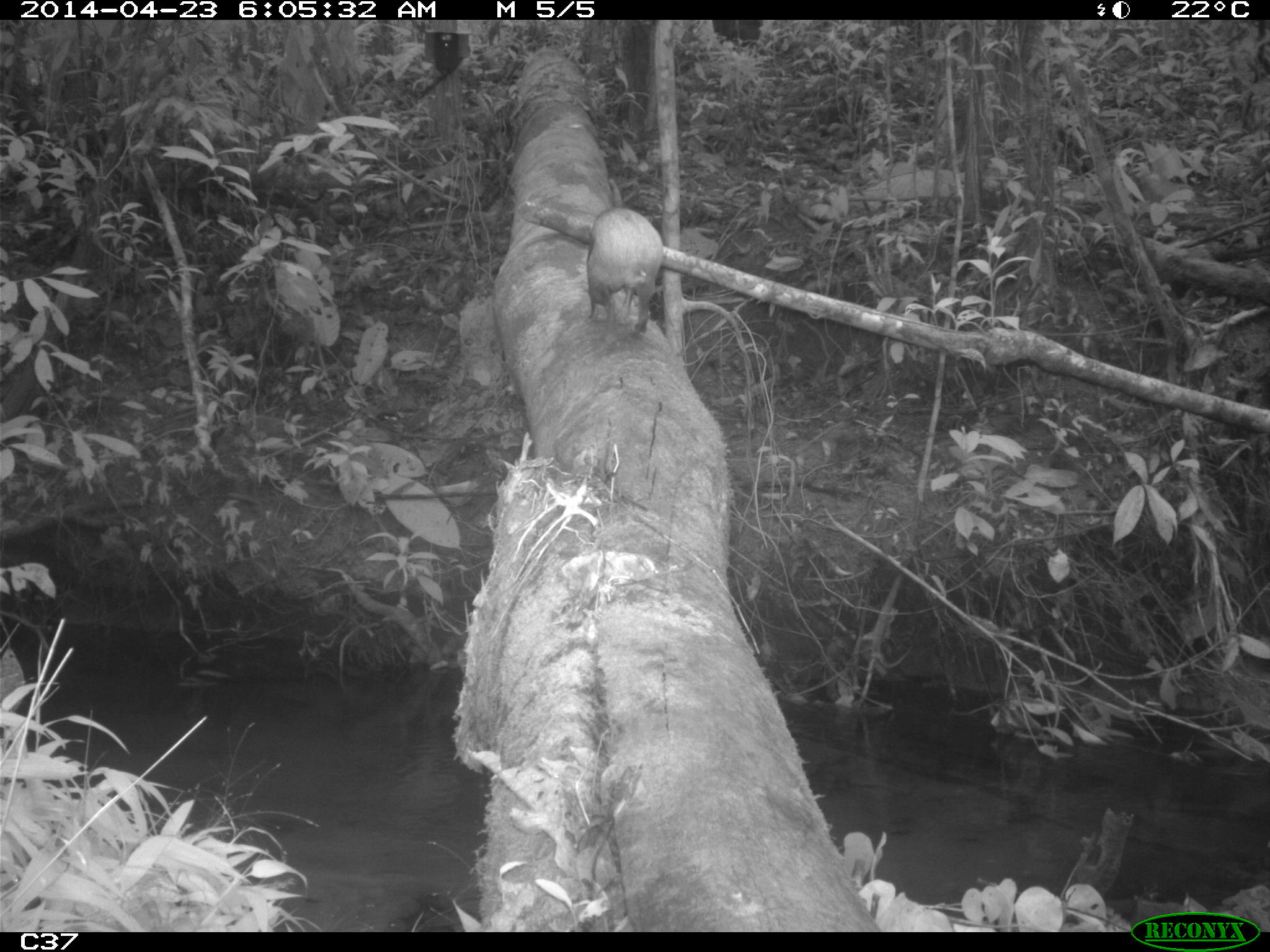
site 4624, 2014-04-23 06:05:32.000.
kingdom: Animalia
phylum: Chordata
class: Mammalia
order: Rodentia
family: Dasyproctidae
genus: Dasyprocta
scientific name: Dasyprocta leporina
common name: red-rumped agouti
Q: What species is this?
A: Dasyprocta leporina (red-rumped agouti).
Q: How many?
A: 1.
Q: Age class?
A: Adult.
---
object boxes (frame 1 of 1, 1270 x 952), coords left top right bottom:
dasyprocta leporina: 584 204 663 335